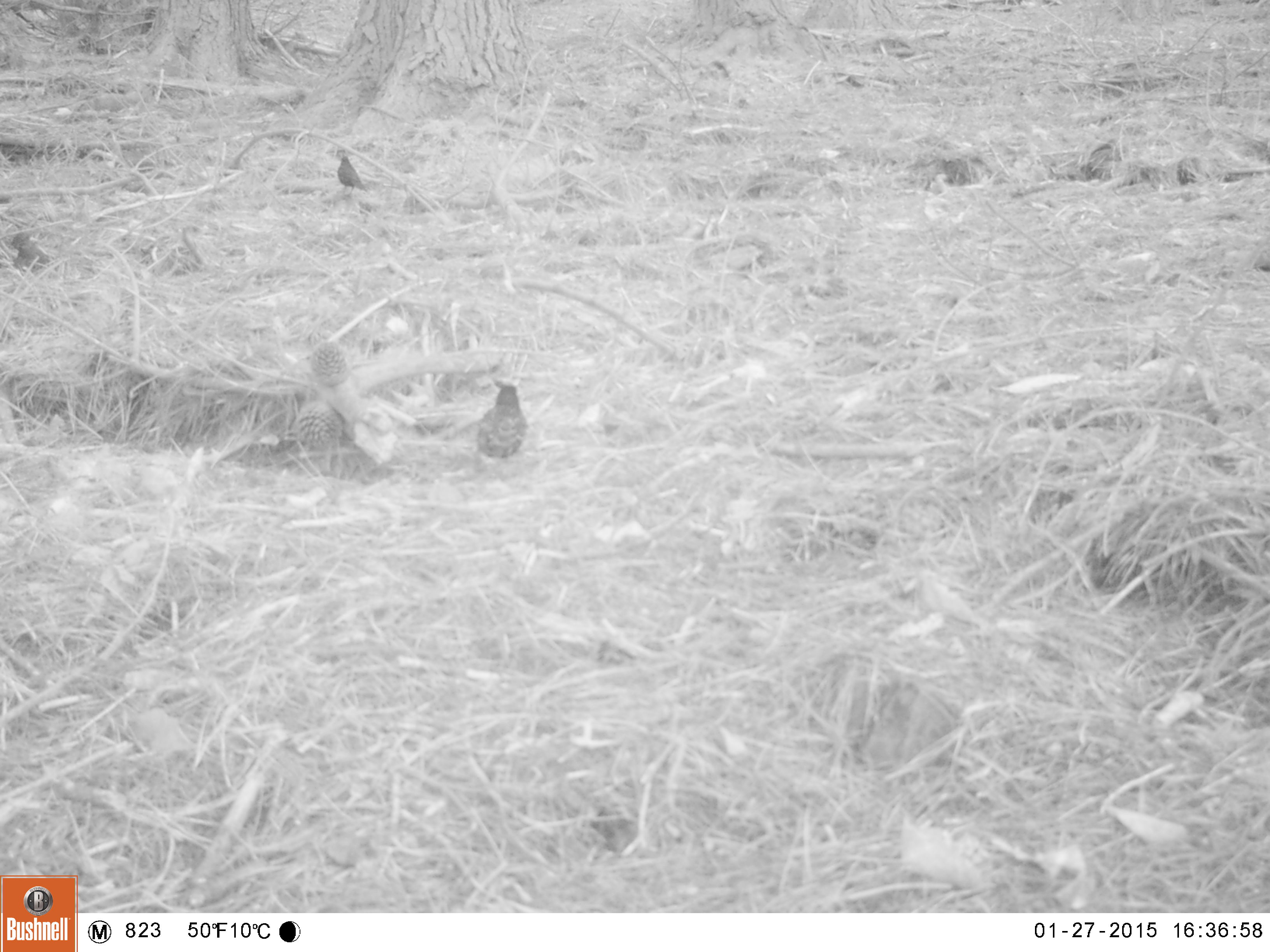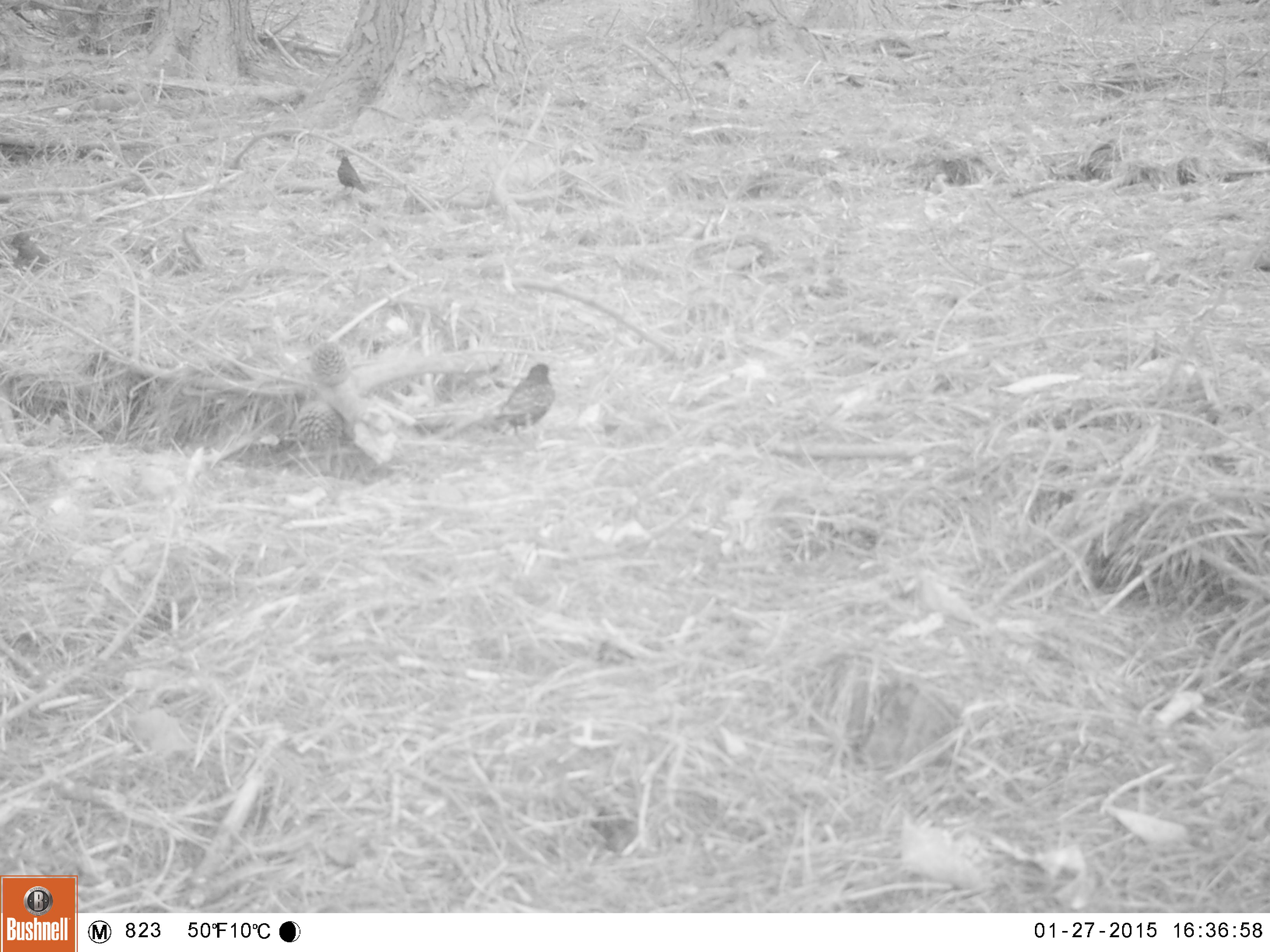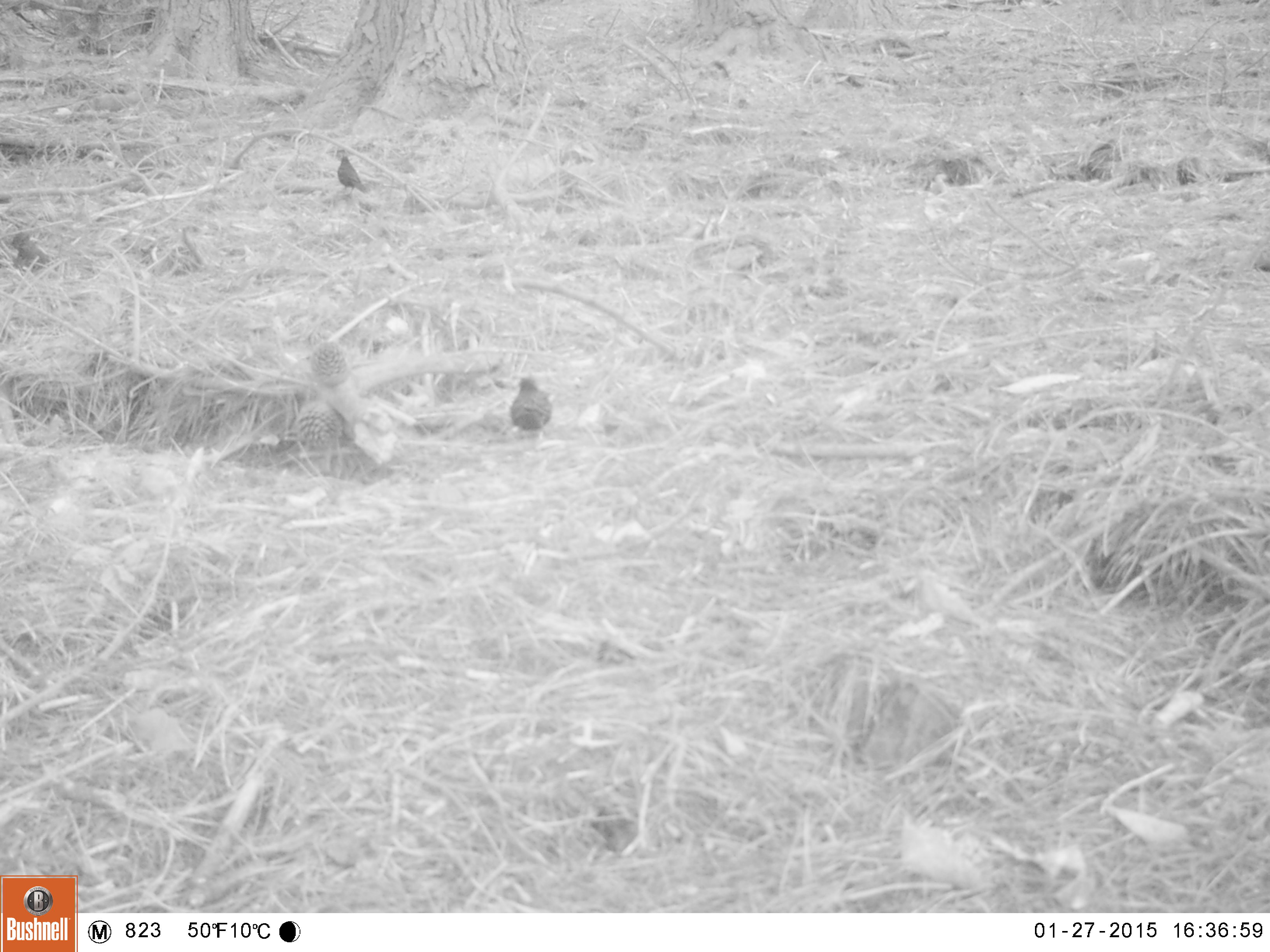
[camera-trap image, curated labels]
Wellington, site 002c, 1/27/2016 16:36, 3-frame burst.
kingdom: Animalia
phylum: Chordata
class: Aves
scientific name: Aves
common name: bird